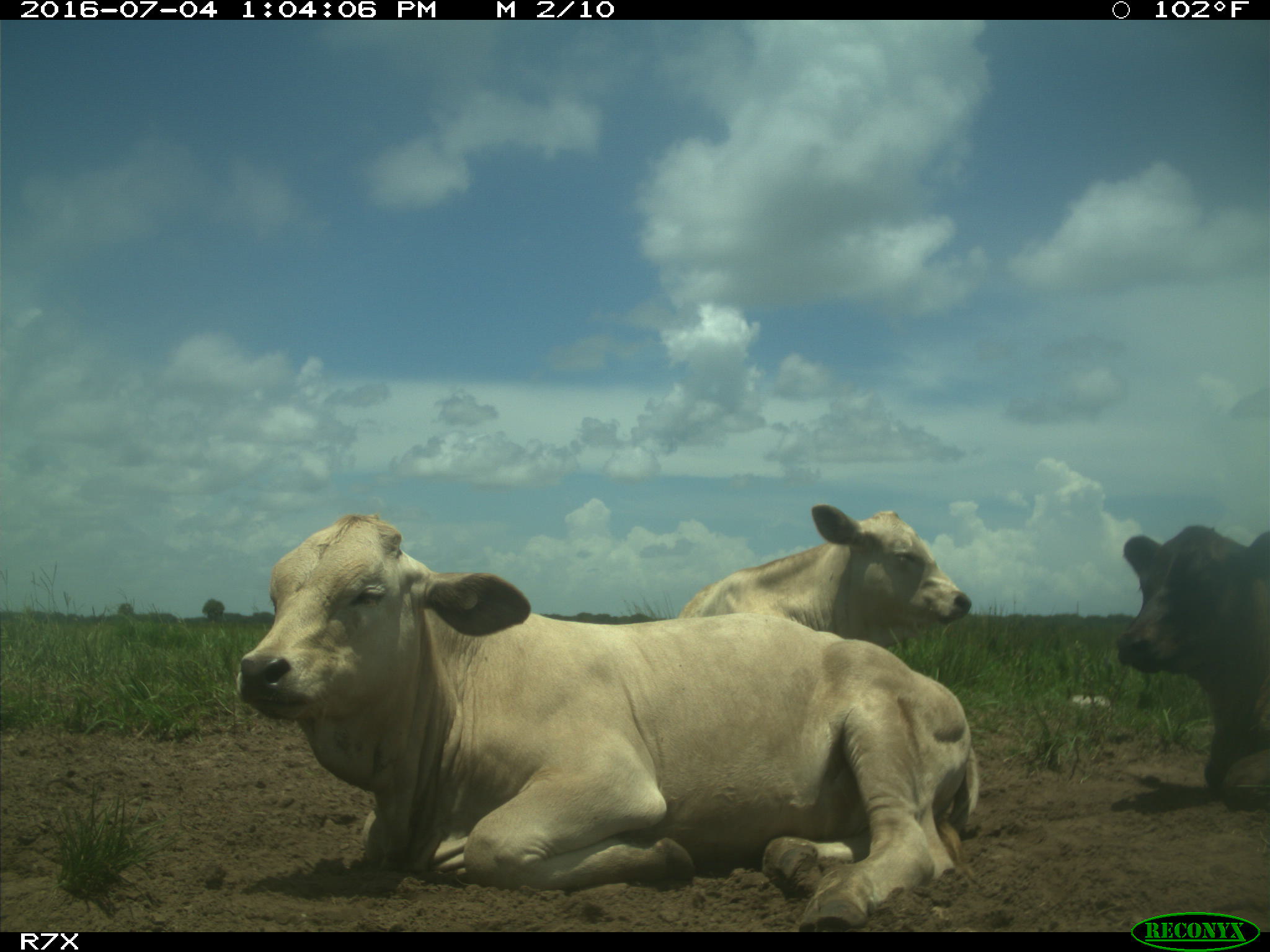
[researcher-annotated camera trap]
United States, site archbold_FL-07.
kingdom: Animalia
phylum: Chordata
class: Mammalia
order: Artiodactyla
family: Bovidae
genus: Bos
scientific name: Bos taurus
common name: domestic cow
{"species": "Bos taurus (domestic cow)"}